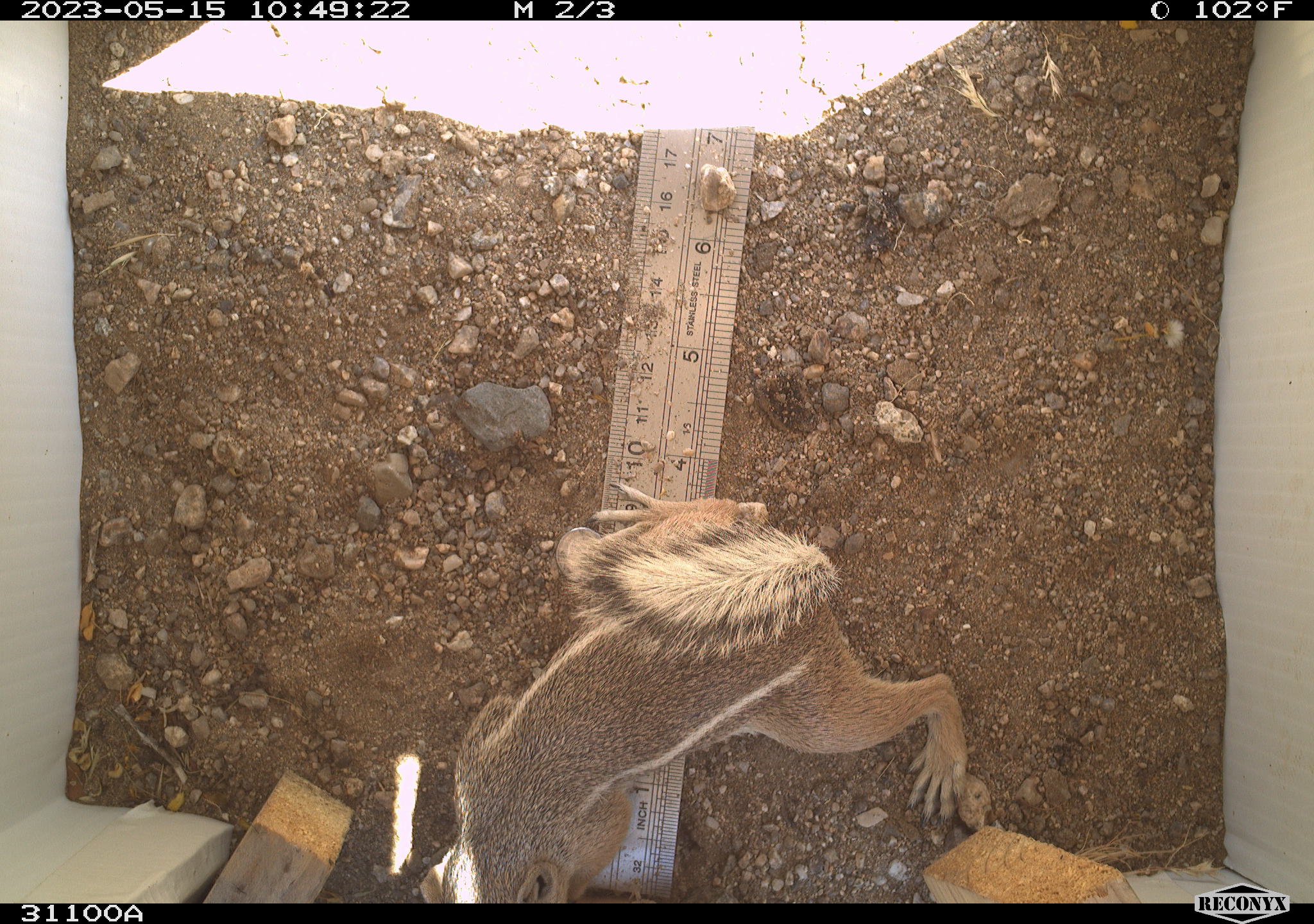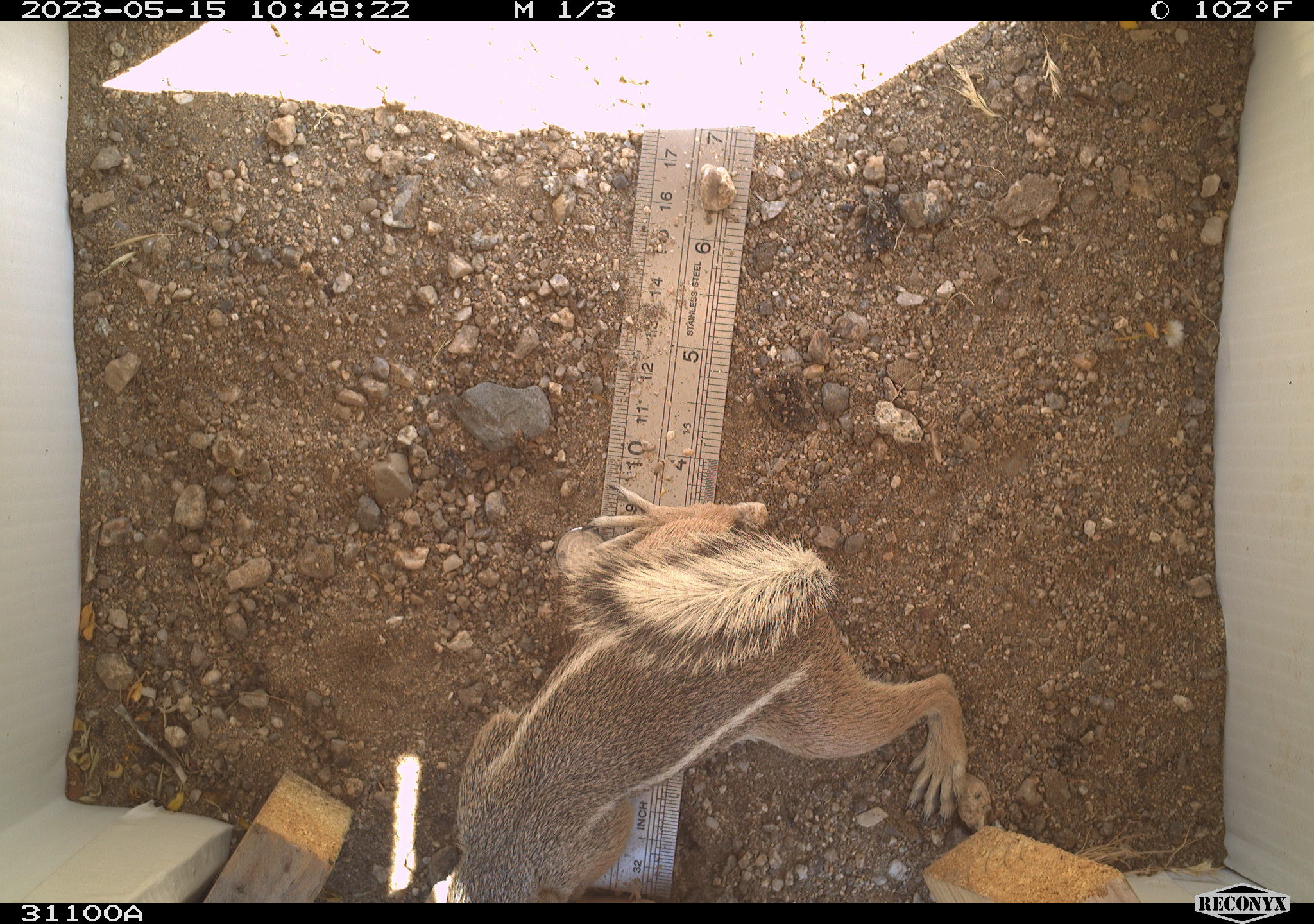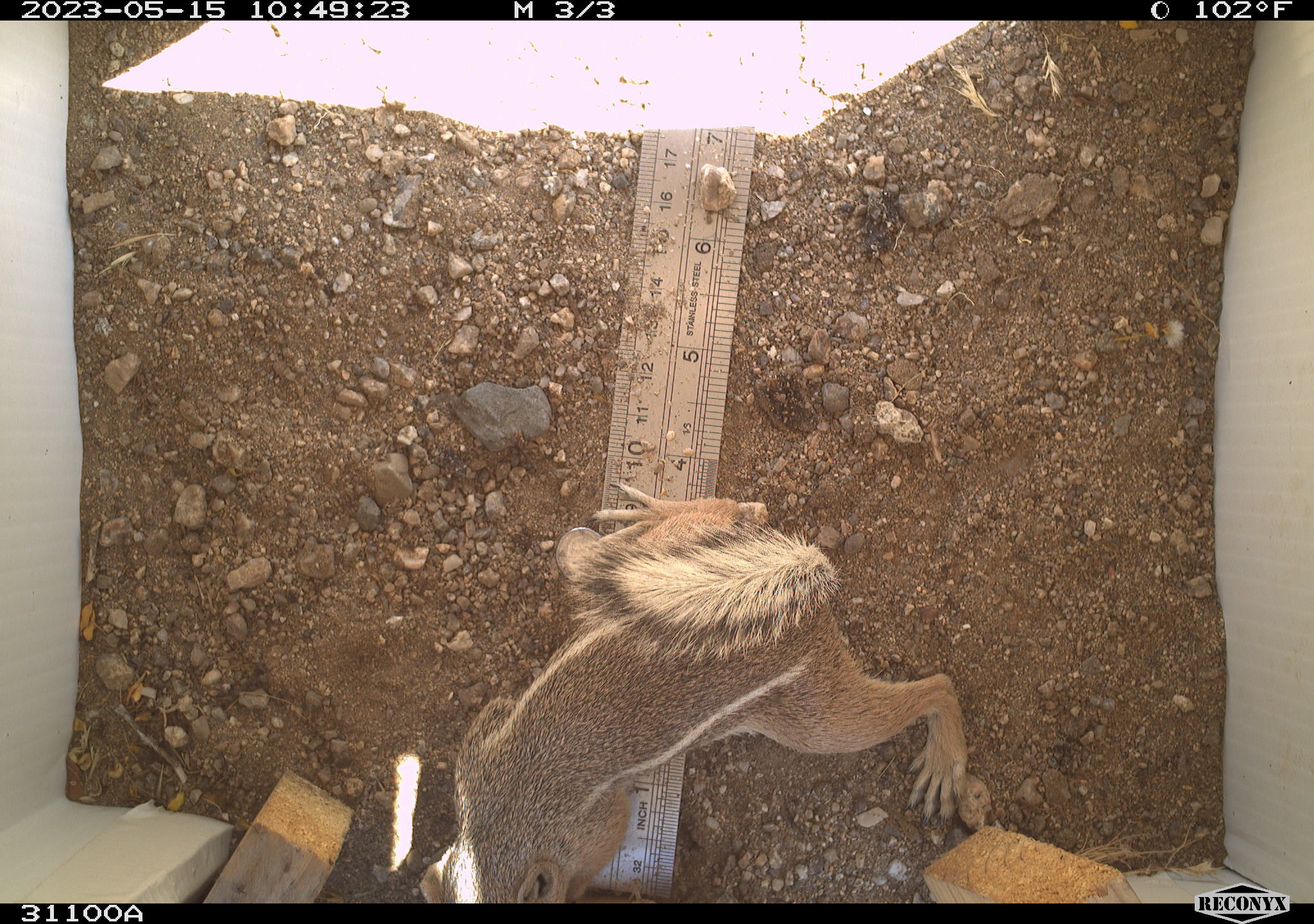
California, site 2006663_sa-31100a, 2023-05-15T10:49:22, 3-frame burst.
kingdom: Animalia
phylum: Chordata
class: Mammalia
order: Rodentia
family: Sciuridae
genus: Ammospermophilus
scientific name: Ammospermophilus leucurus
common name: white-tailed antelope squirrel